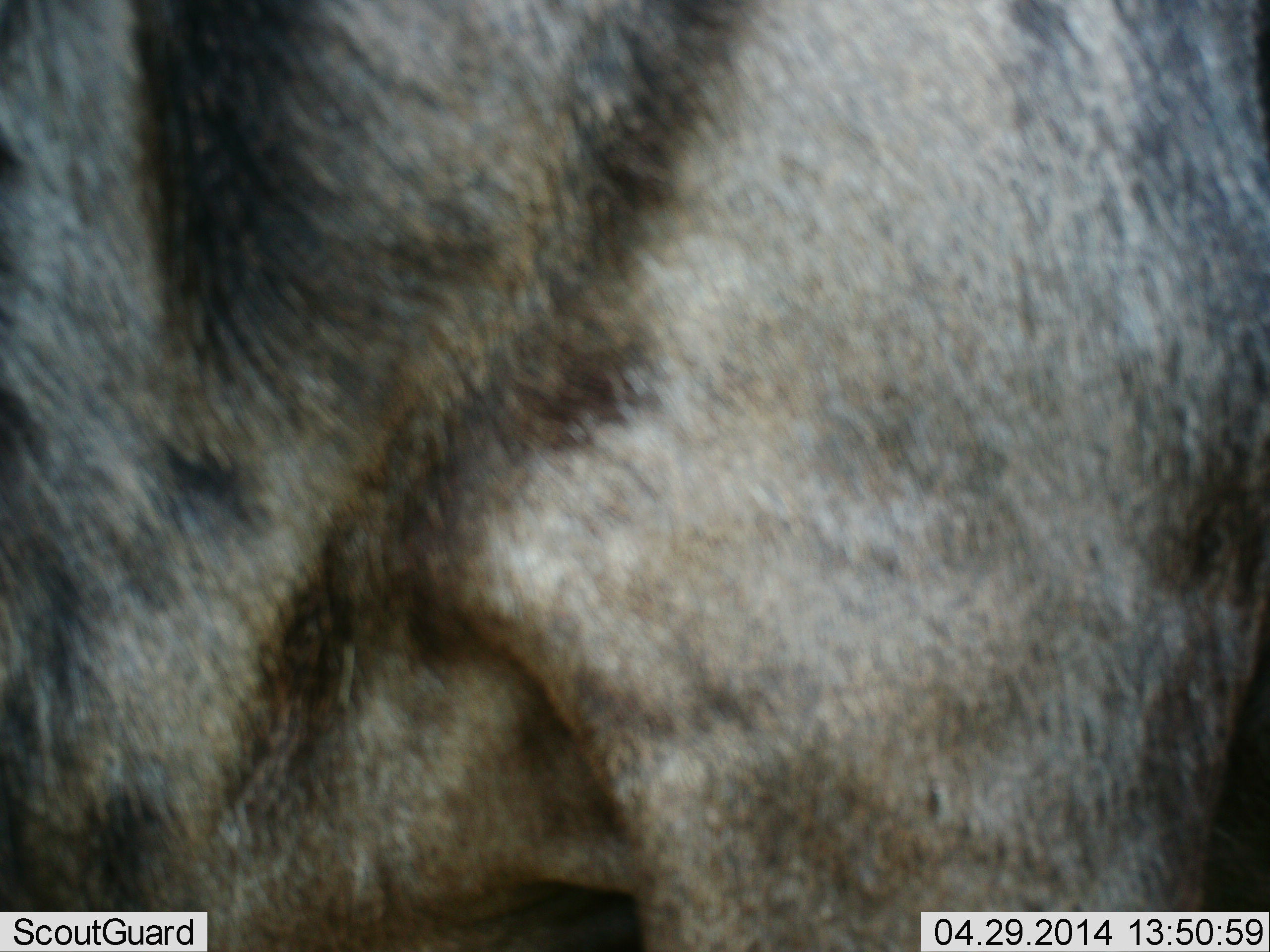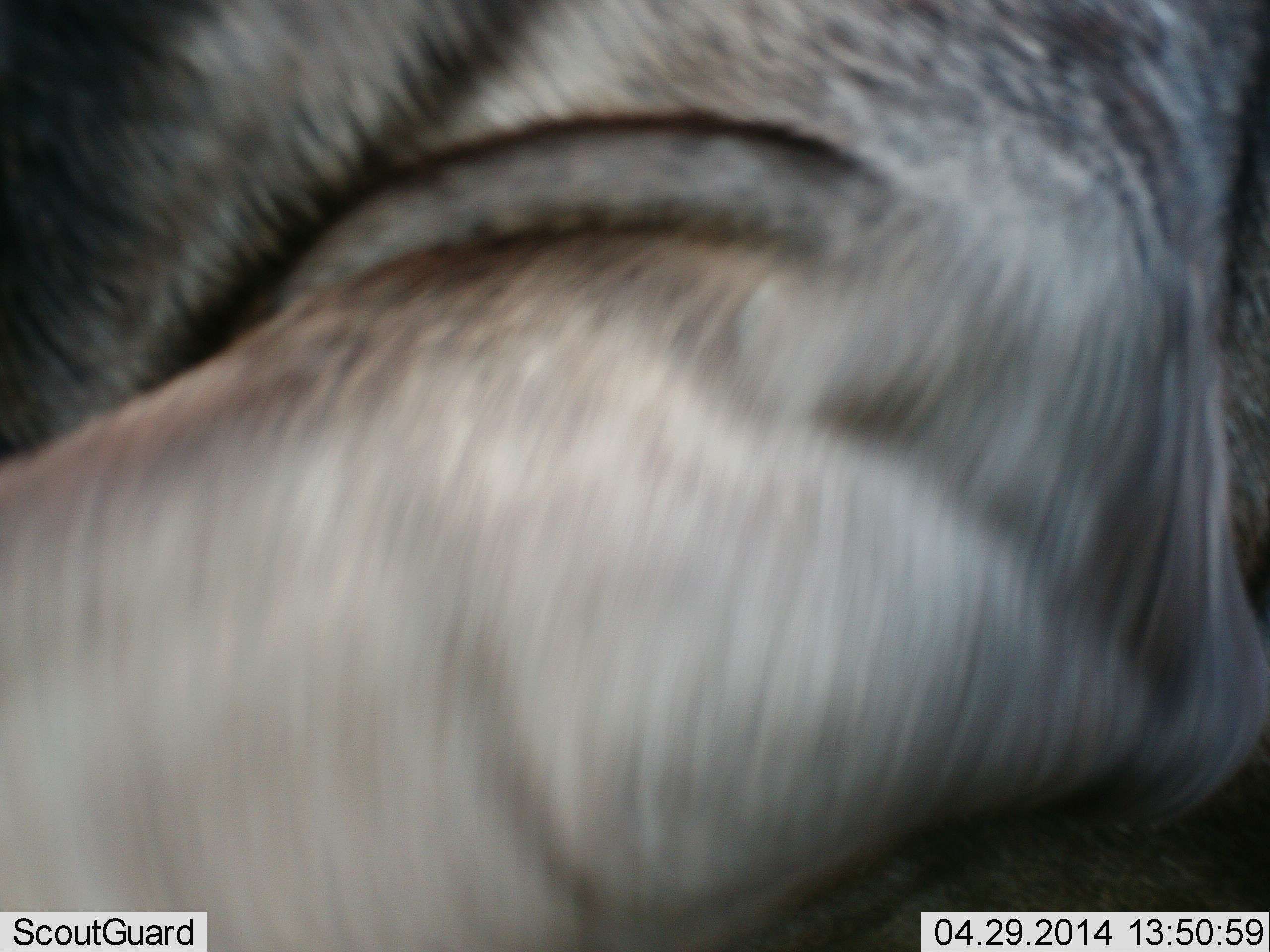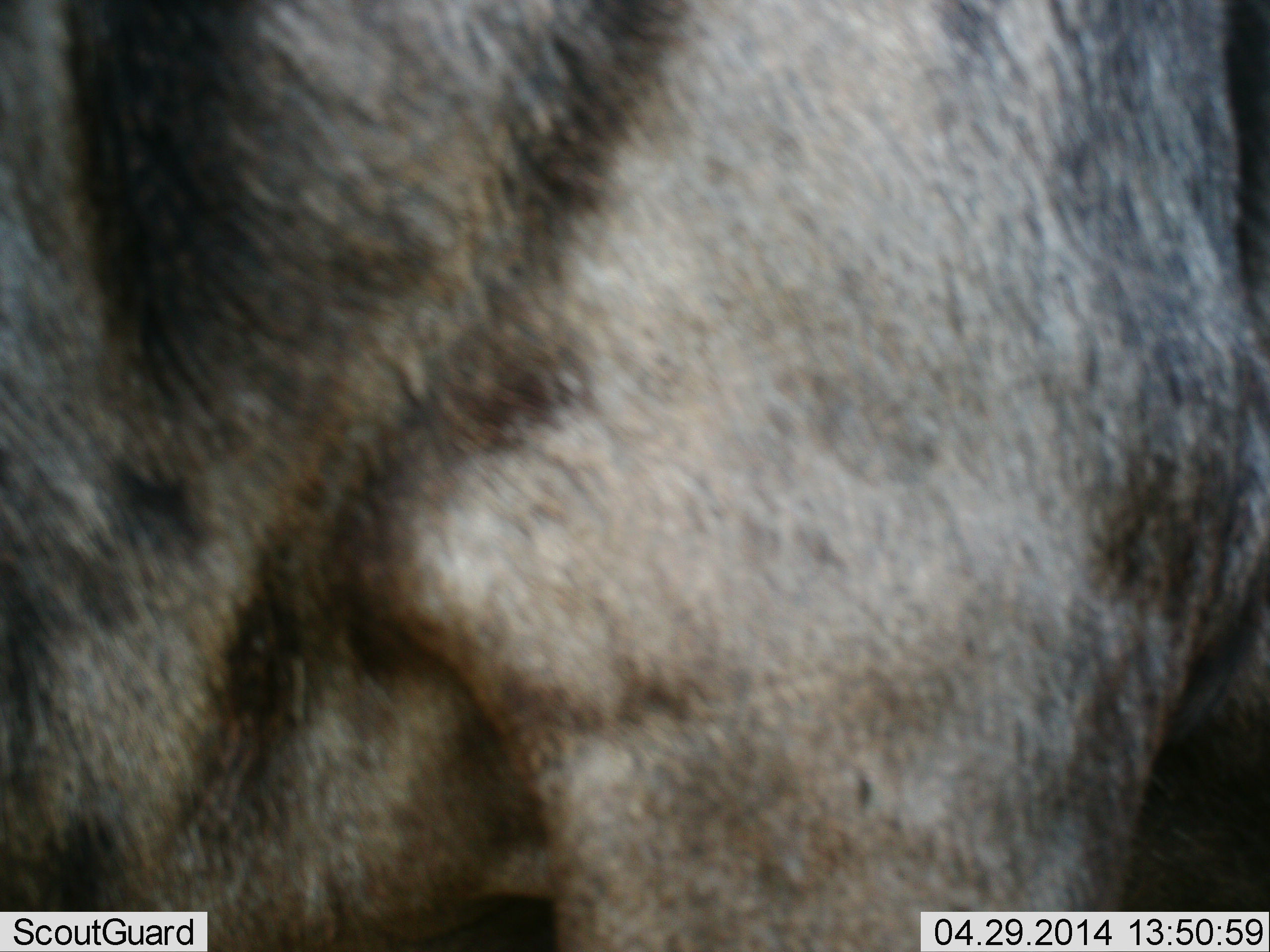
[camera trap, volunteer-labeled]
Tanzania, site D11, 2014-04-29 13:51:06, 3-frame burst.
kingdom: Animalia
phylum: Chordata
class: Mammalia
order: Artiodactyla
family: Bovidae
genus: Connochaetes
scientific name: Connochaetes taurinus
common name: blue wildebeest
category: wildebeest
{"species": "wildebeest (blue wildebeest) (Connochaetes taurinus)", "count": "1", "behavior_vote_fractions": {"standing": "60%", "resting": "0%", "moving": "50%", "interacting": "0%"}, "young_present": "0%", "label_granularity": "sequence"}